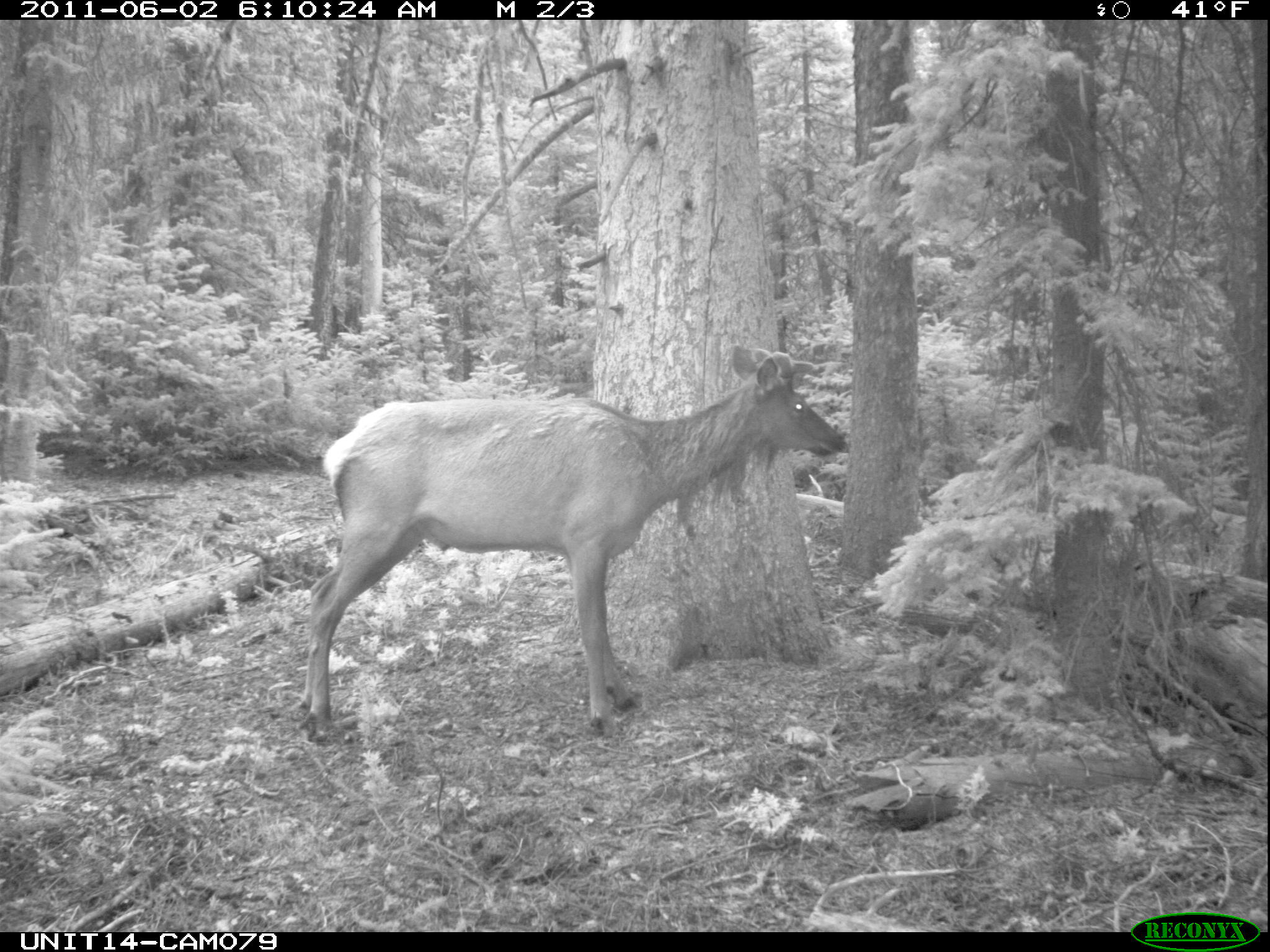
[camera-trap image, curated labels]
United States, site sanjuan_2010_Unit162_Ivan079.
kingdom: Animalia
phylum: Chordata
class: Mammalia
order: Artiodactyla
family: Cervidae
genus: Cervus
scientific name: Cervus elaphus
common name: red deer